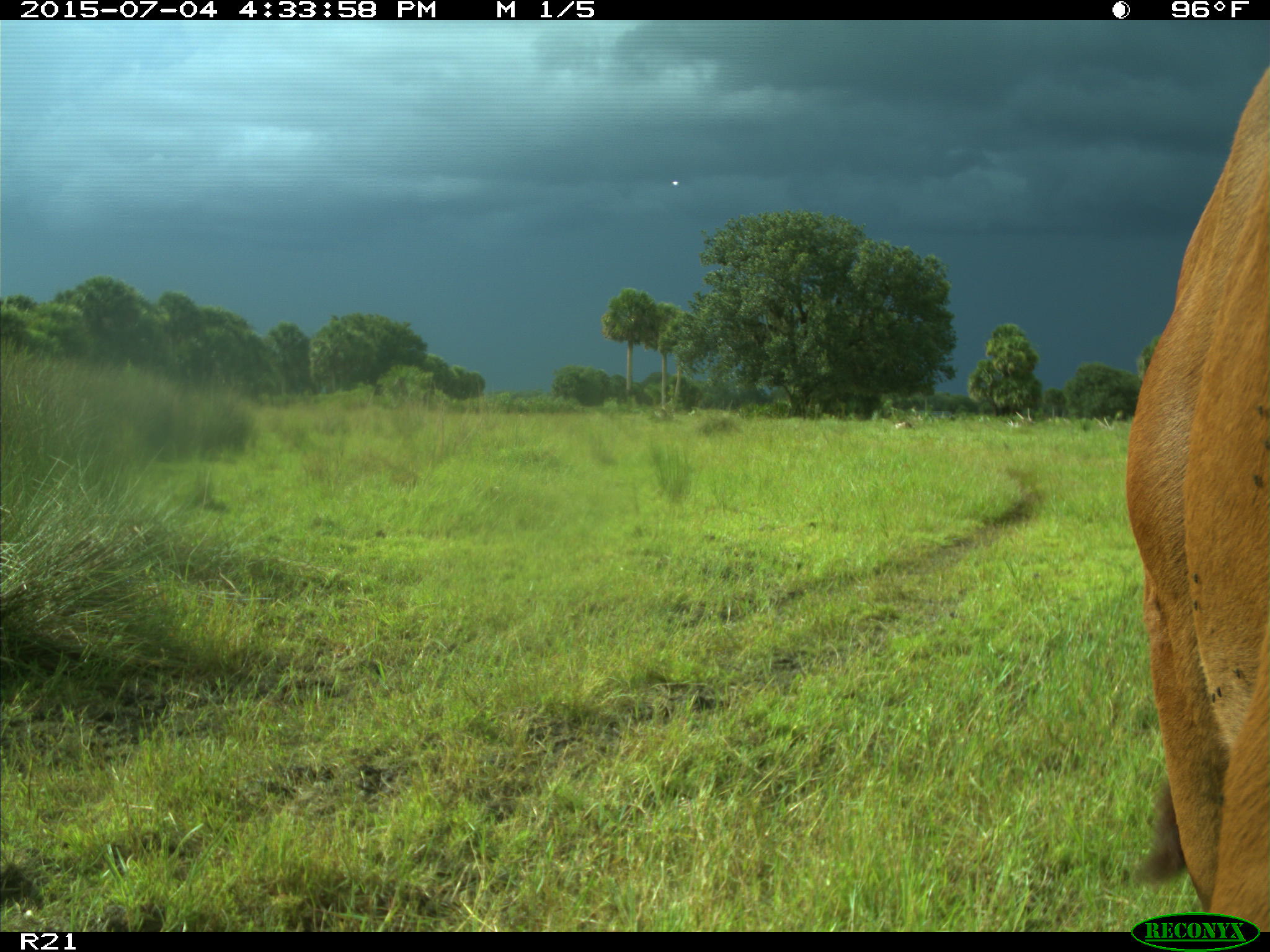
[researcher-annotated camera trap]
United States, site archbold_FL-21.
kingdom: Animalia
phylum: Chordata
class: Mammalia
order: Artiodactyla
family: Bovidae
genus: Bos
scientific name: Bos taurus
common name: domestic cow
Bos taurus (domestic cow).